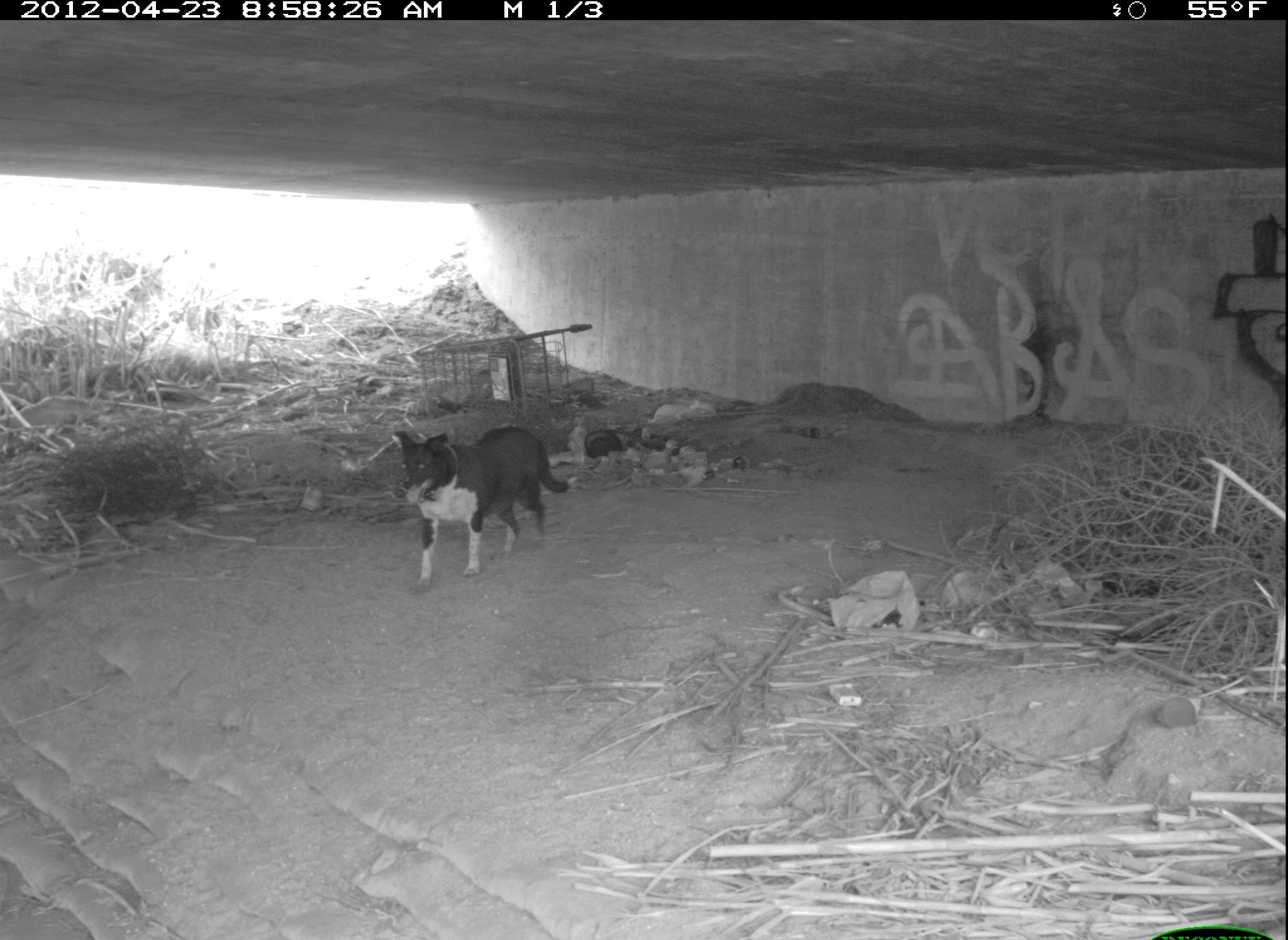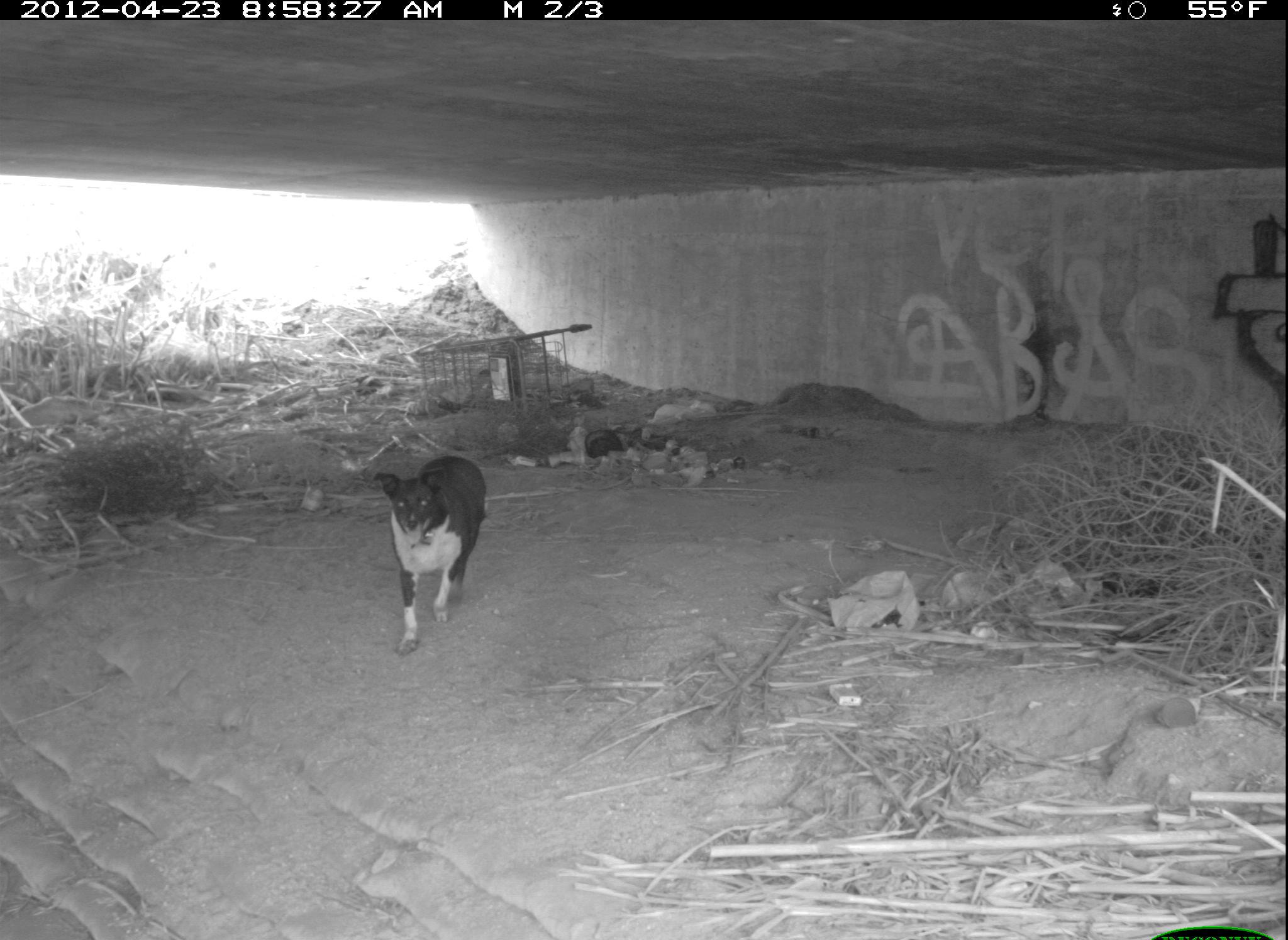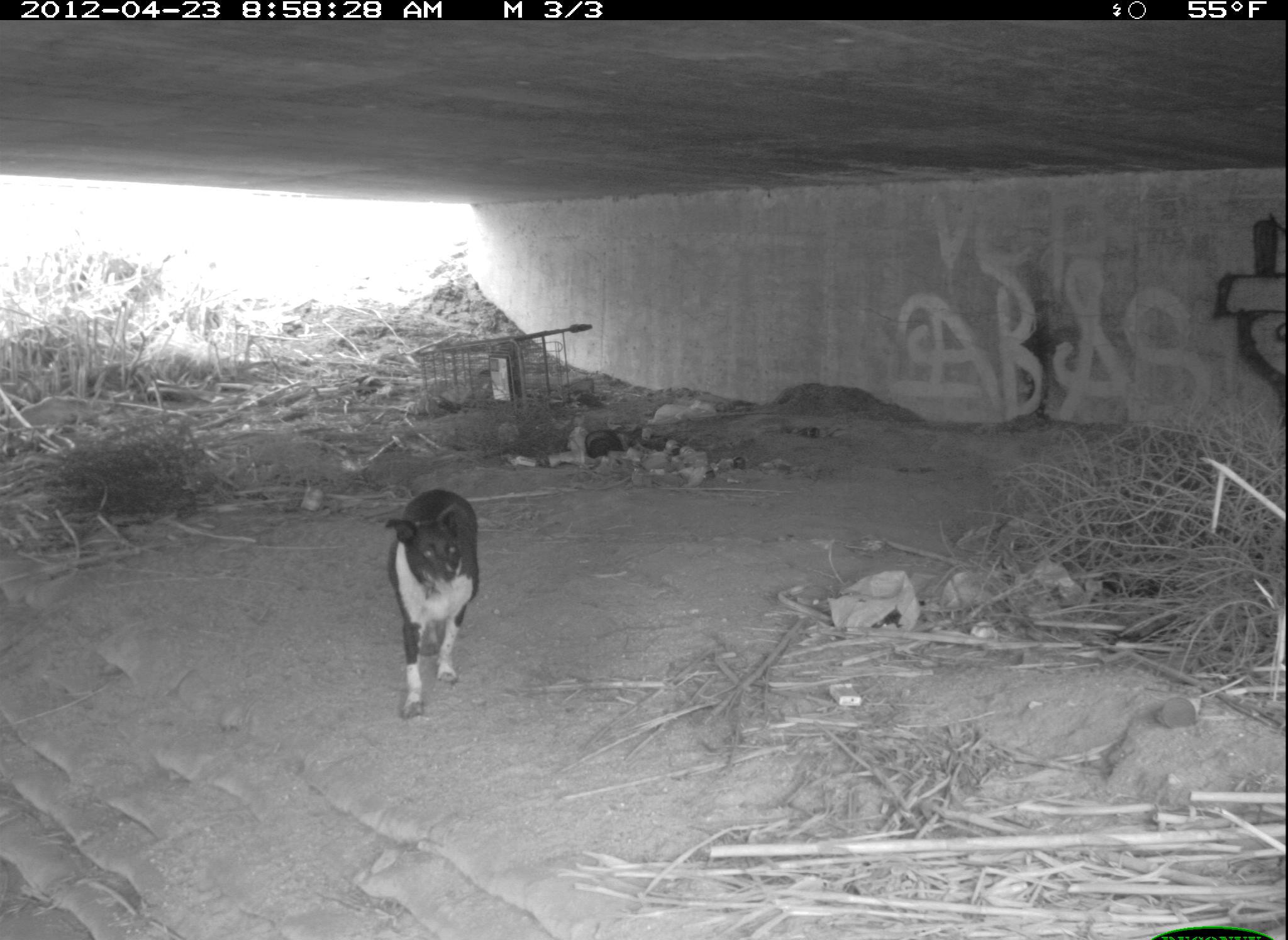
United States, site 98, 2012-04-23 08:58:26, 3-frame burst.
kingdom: Animalia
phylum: Chordata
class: Mammalia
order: Carnivora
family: Canidae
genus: Canis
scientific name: Canis familiaris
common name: domestic dog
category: dog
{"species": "dog (domestic dog) (Canis familiaris)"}